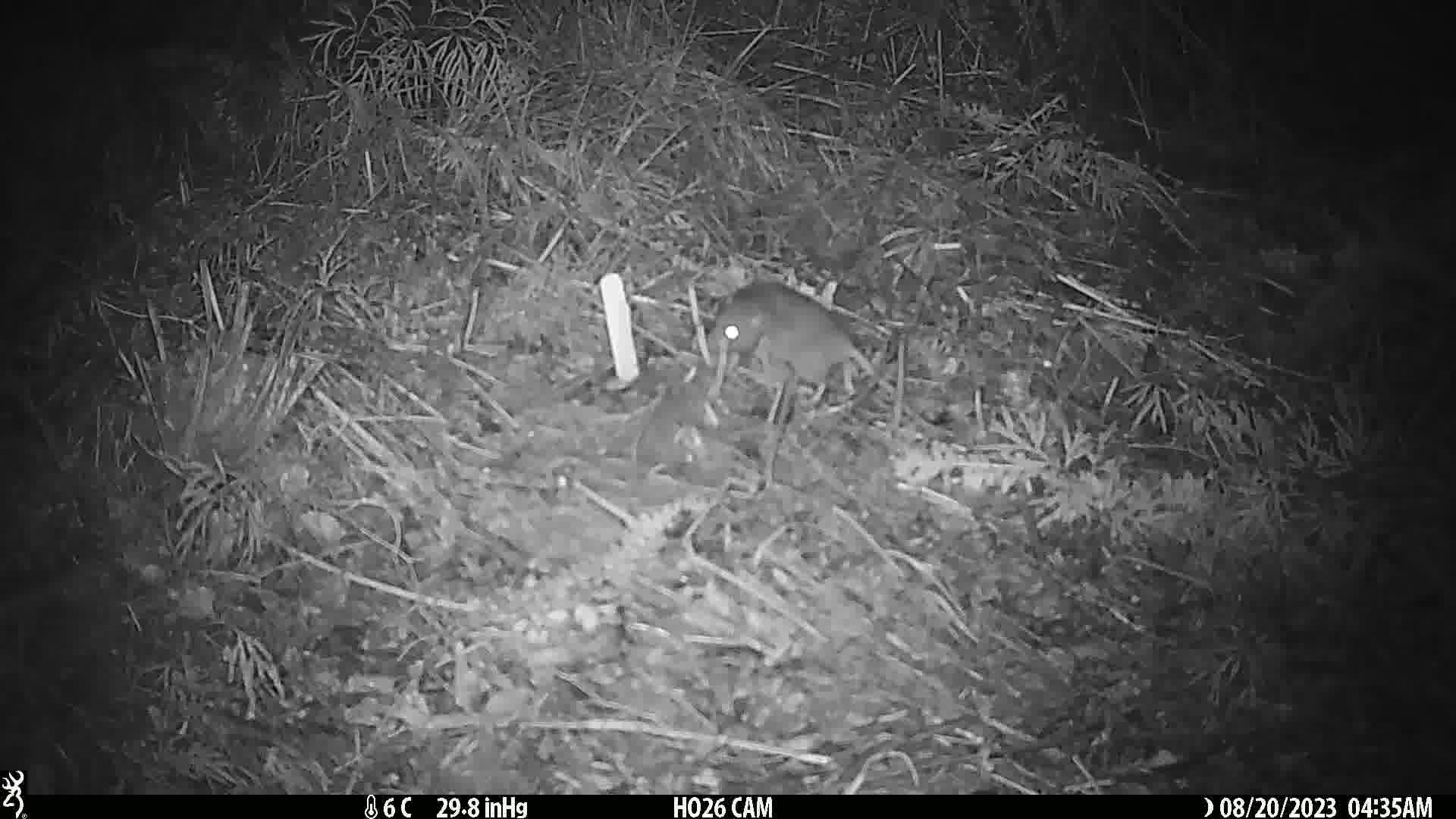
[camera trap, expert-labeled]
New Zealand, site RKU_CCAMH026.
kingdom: Animalia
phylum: Chordata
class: Mammalia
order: Rodentia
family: Muridae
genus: Rattus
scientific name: Rattus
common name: rat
Rat (Rattus).